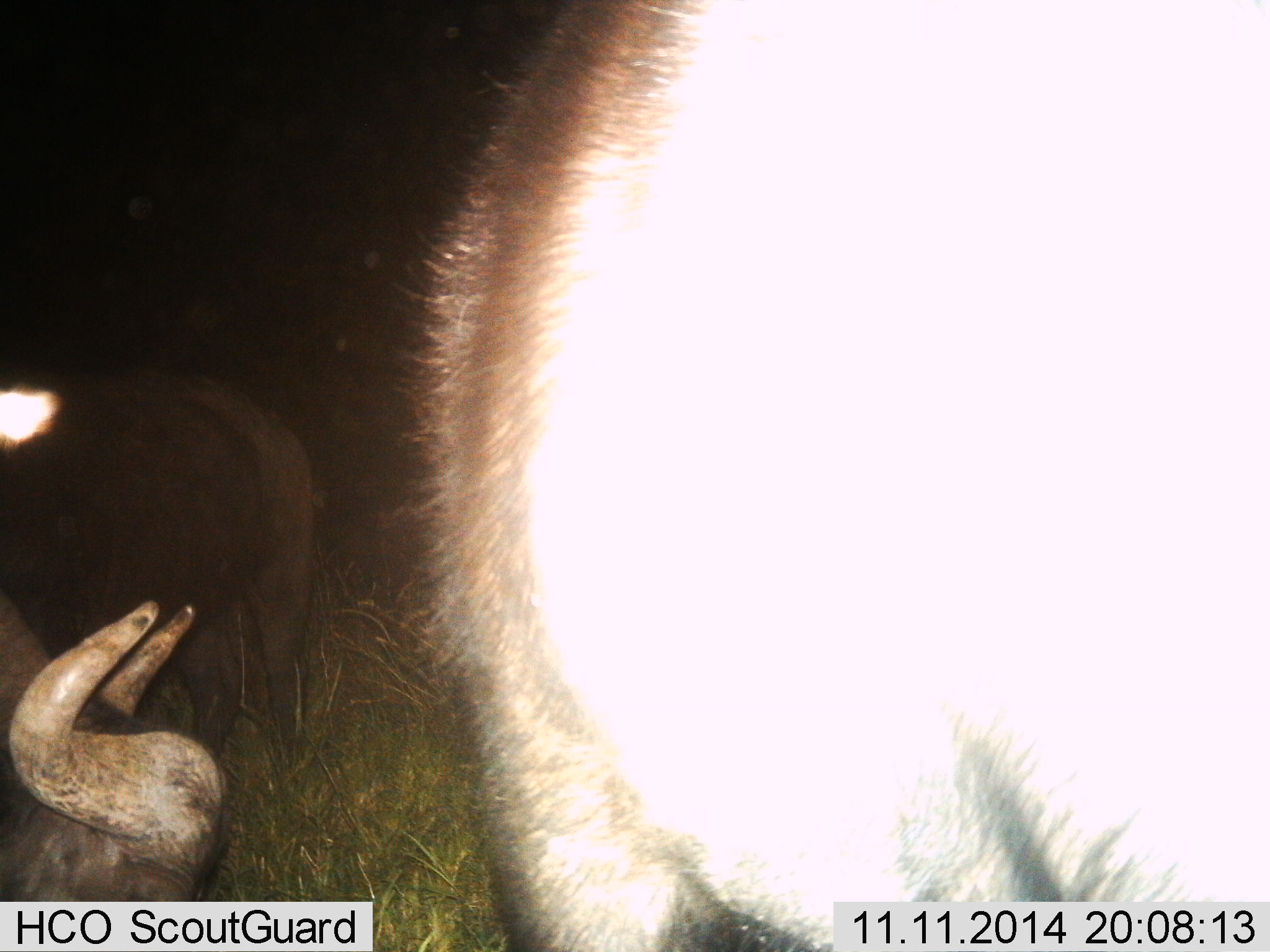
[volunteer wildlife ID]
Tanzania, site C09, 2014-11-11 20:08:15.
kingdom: Animalia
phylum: Chordata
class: Mammalia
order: Artiodactyla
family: Bovidae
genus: Syncerus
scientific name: Syncerus caffer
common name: cape buffalo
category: buffalo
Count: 3.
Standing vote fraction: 30%.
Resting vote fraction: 10%.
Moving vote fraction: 10%.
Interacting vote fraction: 0%.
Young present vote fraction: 0%.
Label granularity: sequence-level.